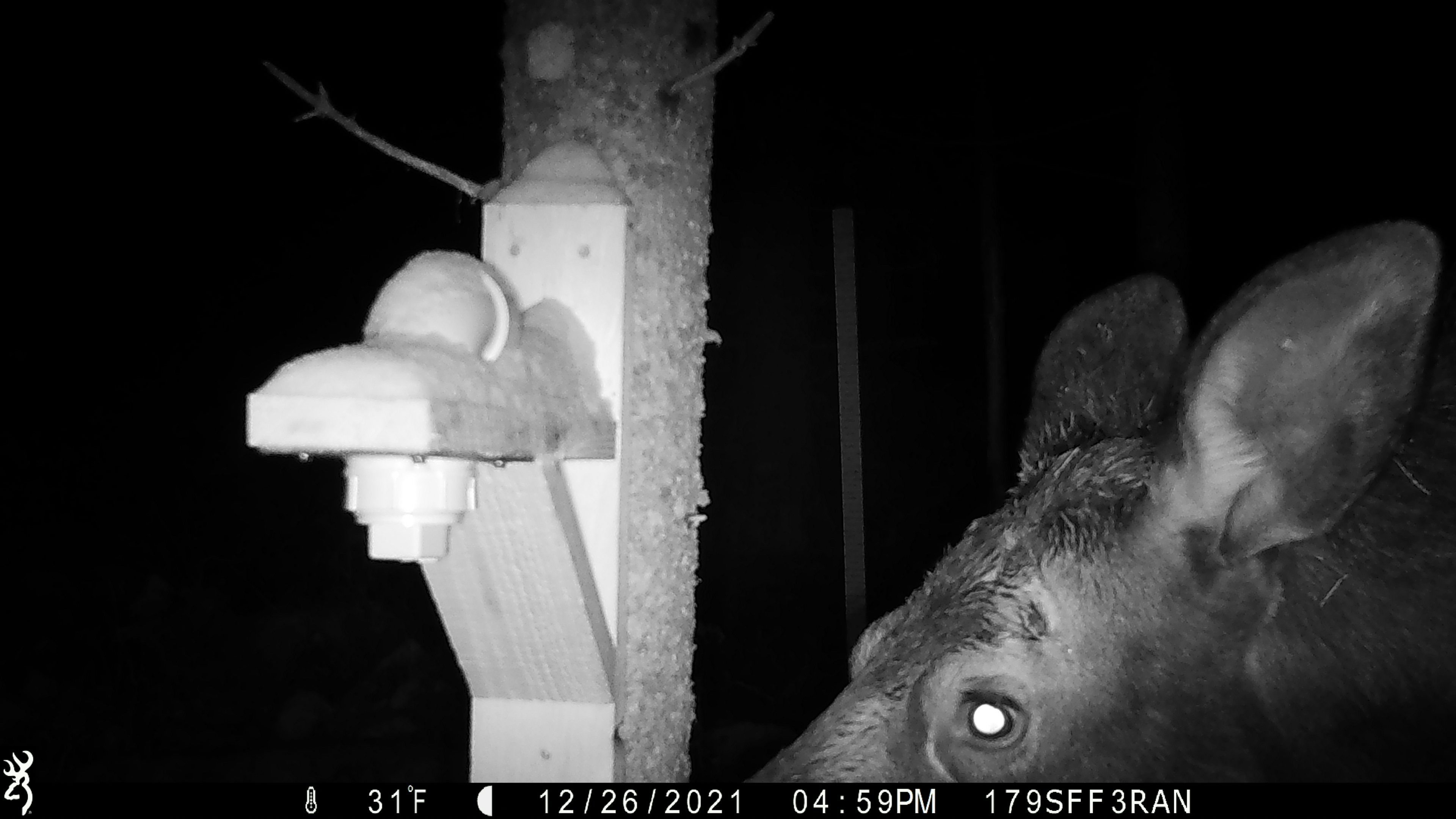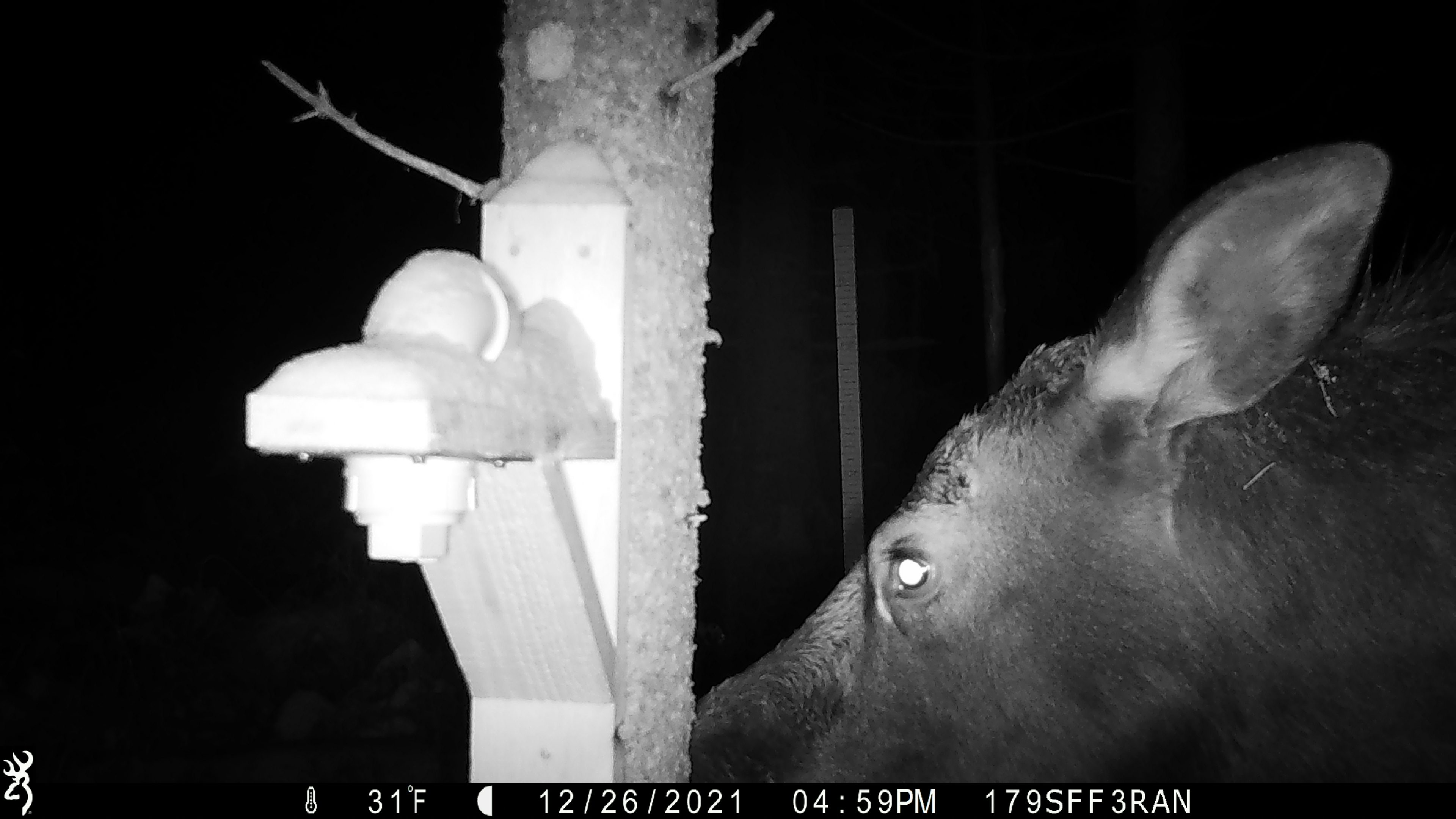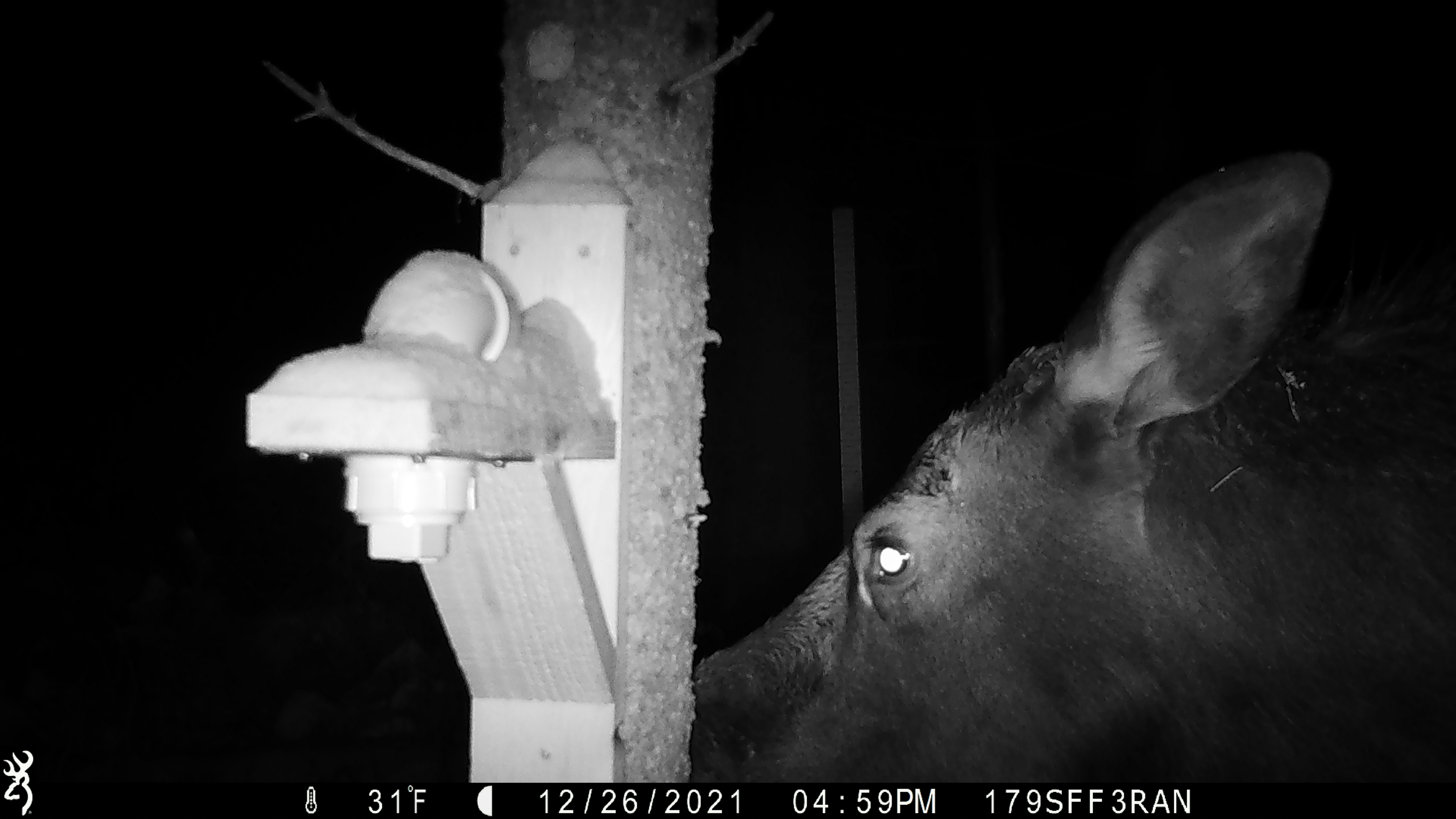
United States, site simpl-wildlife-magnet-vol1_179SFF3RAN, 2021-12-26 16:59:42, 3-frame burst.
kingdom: Animalia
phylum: Chordata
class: Mammalia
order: Artiodactyla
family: Cervidae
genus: Alces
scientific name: Alces alces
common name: moose